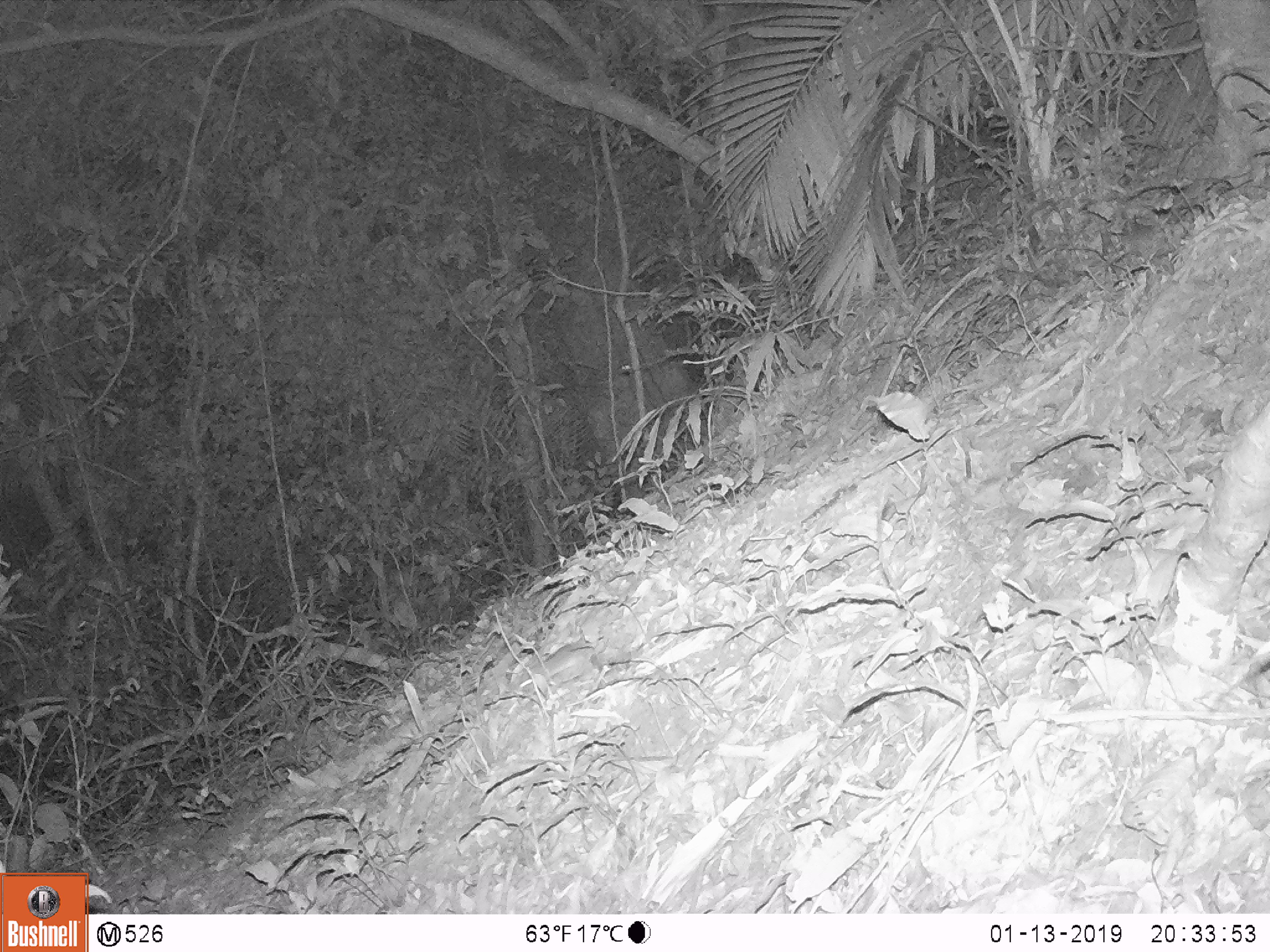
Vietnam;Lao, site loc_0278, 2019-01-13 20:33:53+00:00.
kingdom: Animalia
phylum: Chordata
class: Mammalia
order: Rodentia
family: Muridae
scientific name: Muridae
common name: old-world mice and rats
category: unidentified murid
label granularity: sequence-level